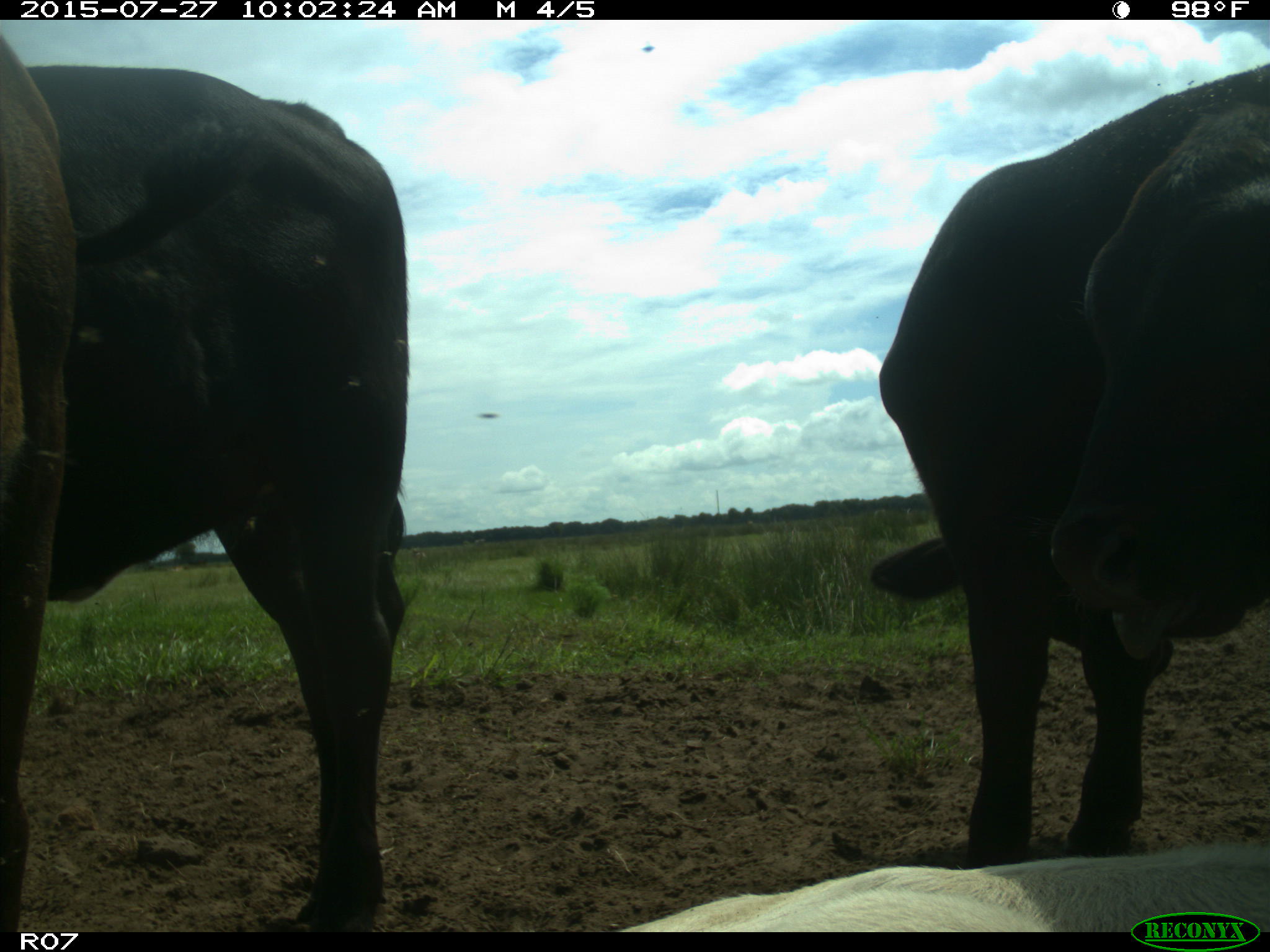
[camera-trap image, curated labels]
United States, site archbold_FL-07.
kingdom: Animalia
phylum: Chordata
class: Mammalia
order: Artiodactyla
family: Bovidae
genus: Bos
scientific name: Bos taurus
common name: domestic cow